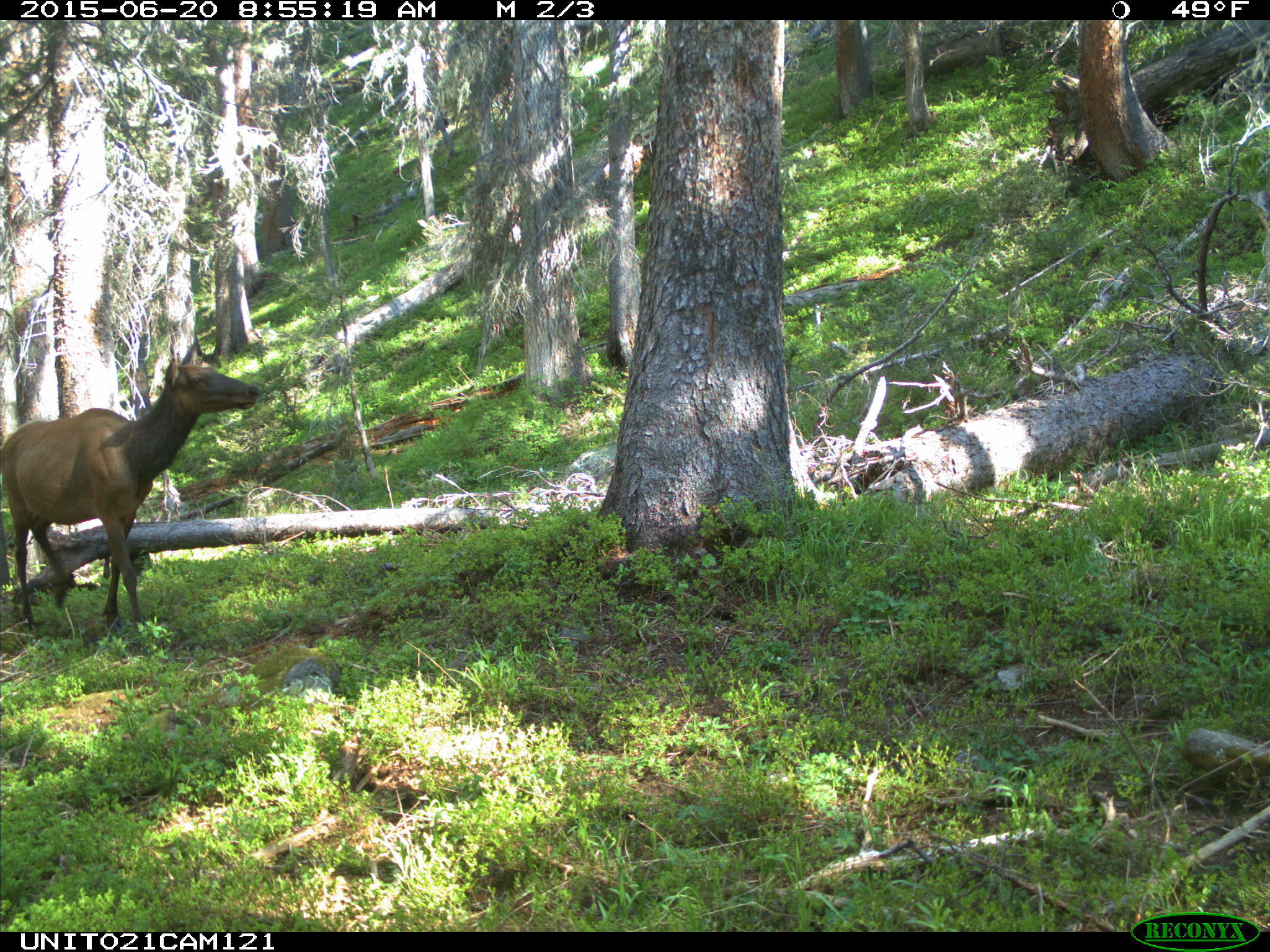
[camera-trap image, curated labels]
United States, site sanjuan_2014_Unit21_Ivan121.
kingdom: Animalia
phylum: Chordata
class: Mammalia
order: Artiodactyla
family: Cervidae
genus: Cervus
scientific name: Cervus elaphus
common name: red deer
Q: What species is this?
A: Cervus elaphus (red deer).